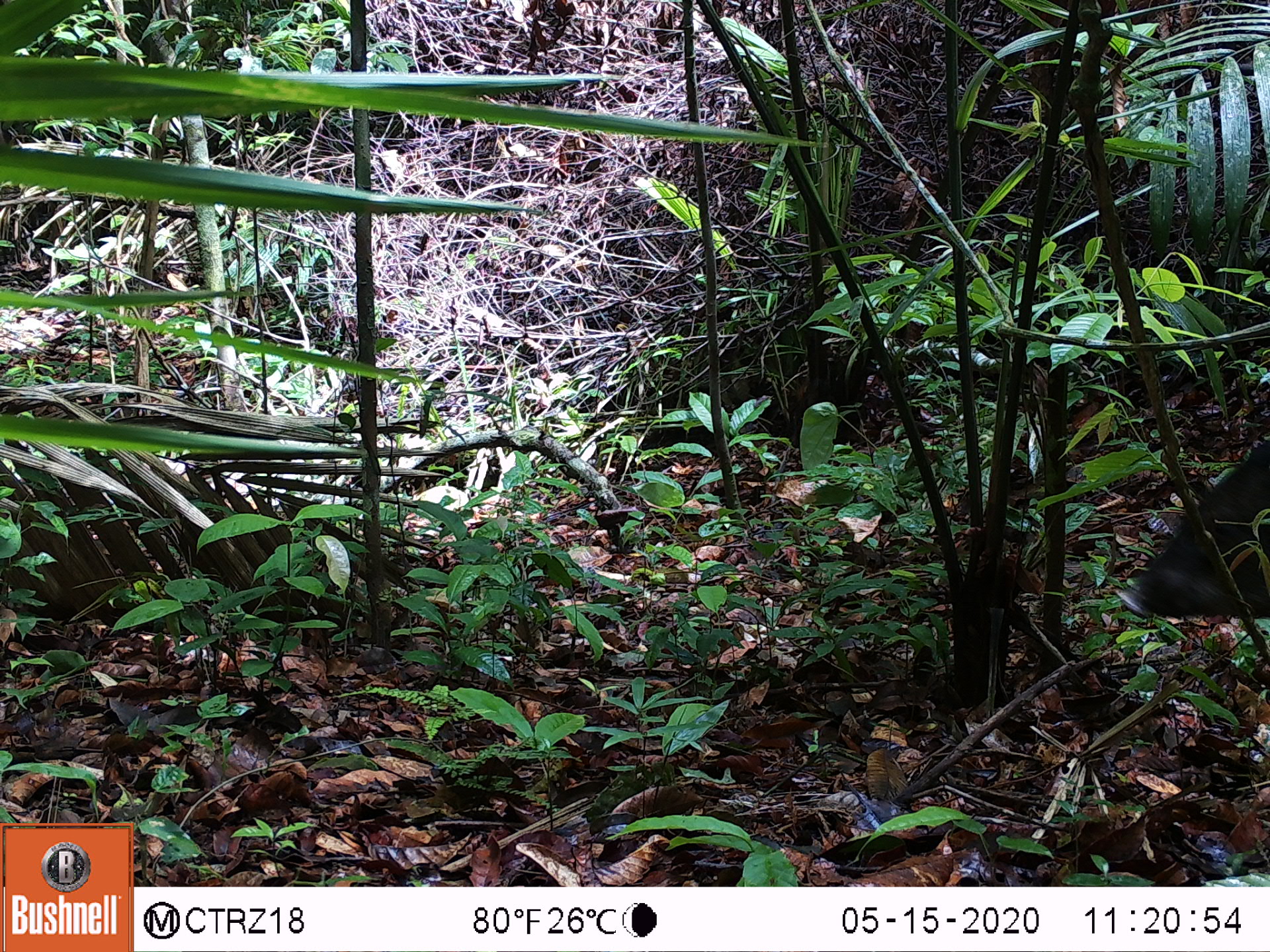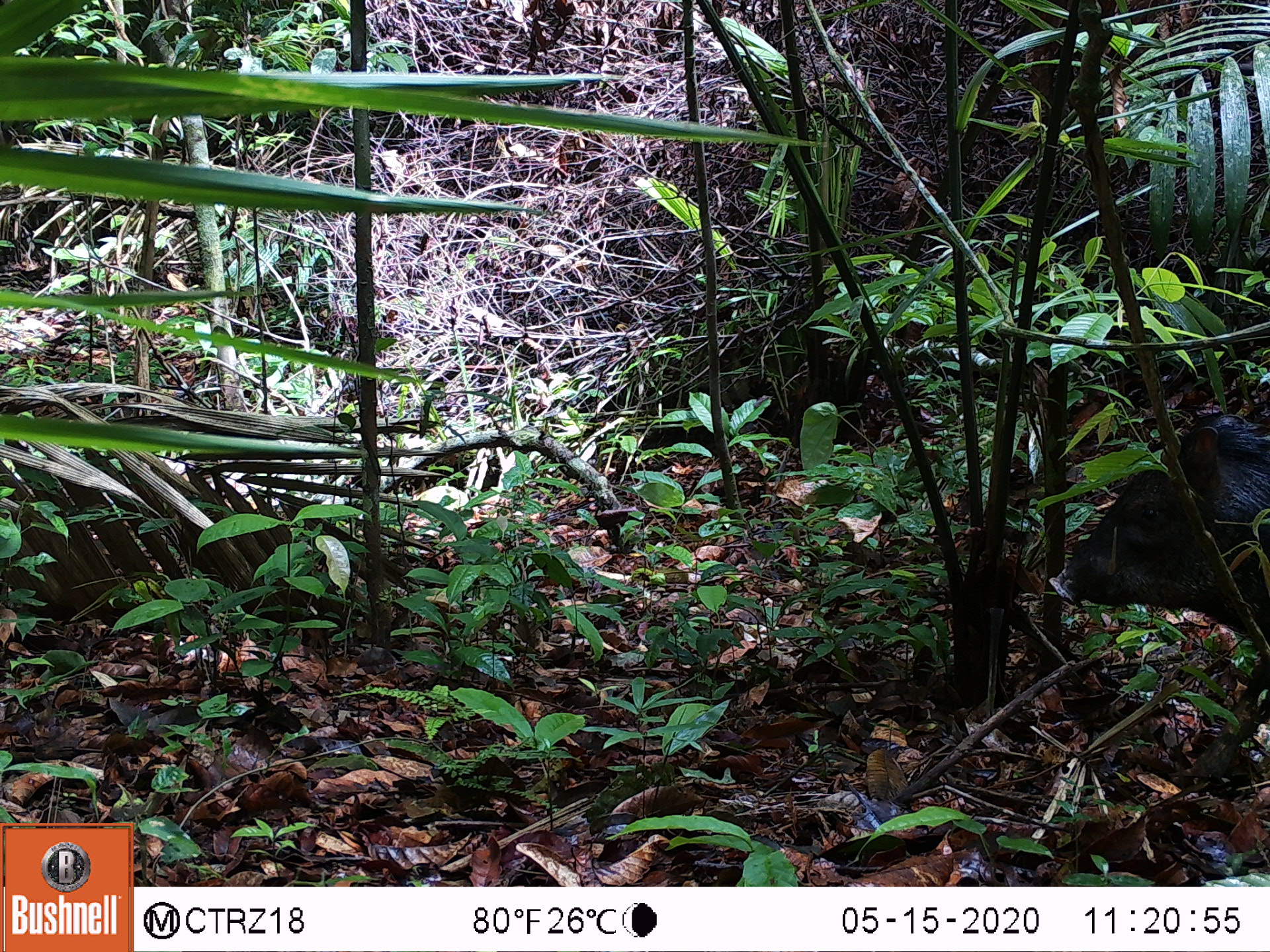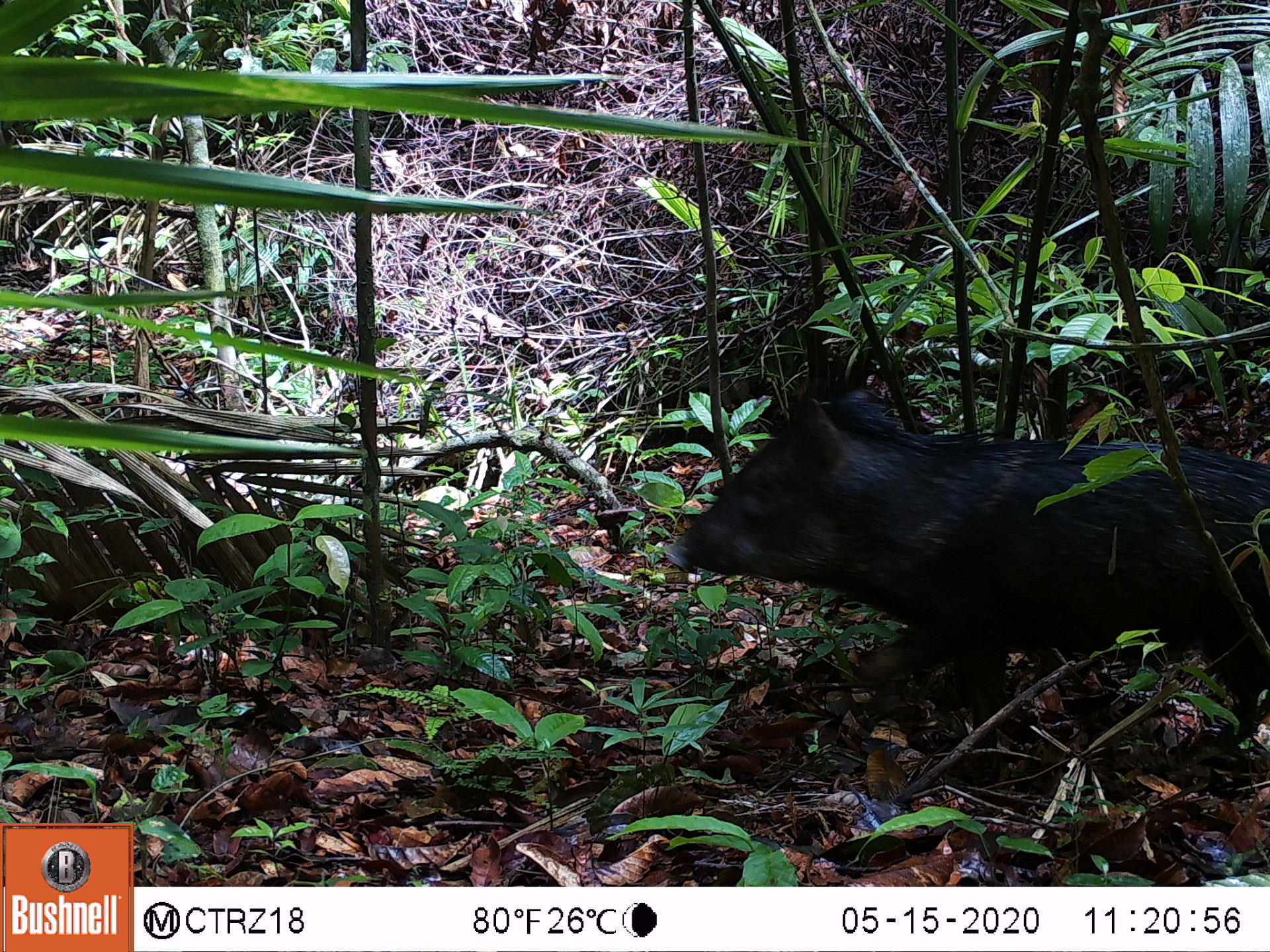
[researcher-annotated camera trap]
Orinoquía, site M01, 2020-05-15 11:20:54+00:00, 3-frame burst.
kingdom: Animalia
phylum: Chordata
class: Mammalia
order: Artiodactyla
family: Tayassuidae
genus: Pecari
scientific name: Pecari tajacu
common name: collared peccary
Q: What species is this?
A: Collared peccary (Pecari tajacu).